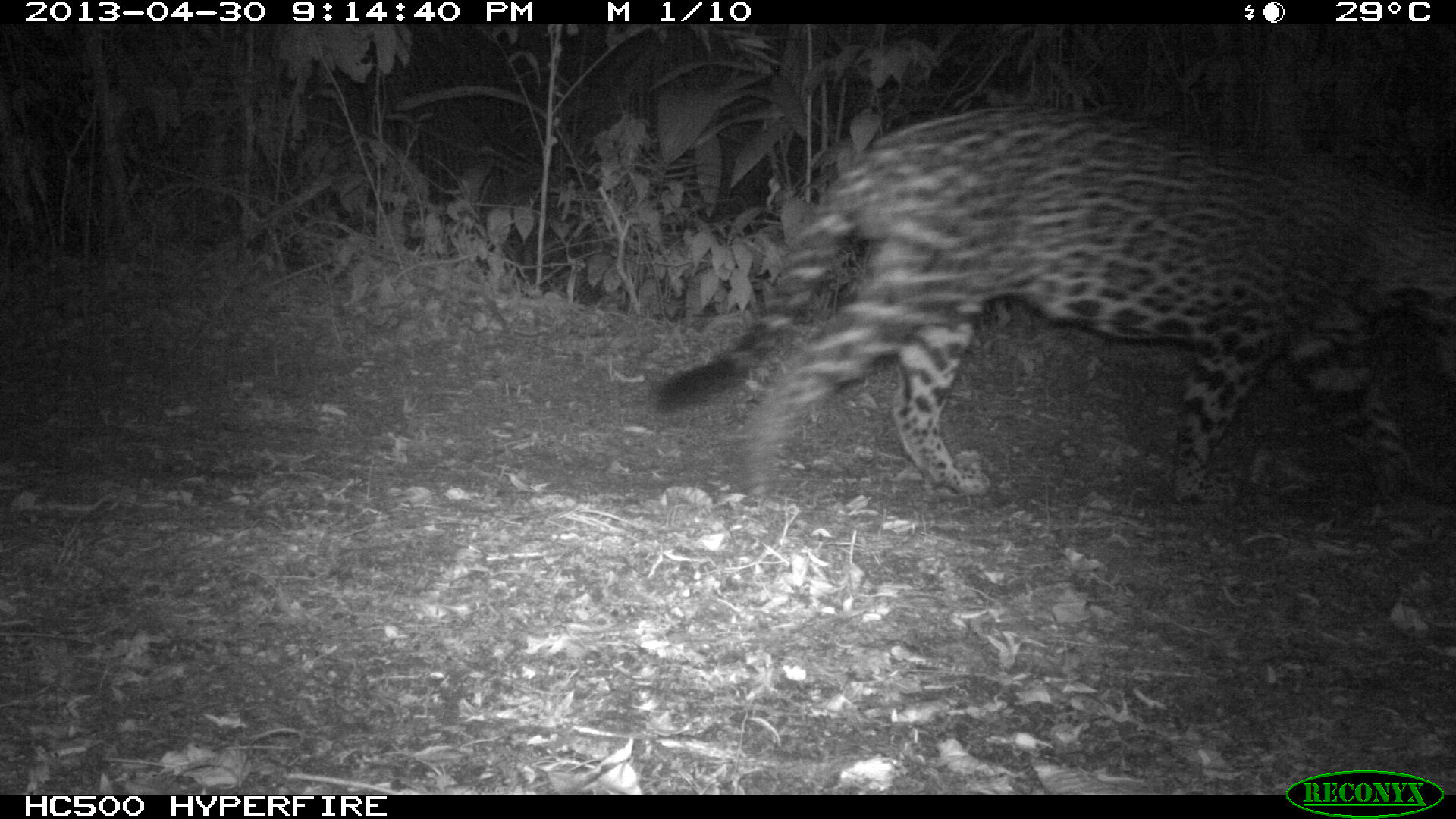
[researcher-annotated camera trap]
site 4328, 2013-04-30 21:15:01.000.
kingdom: Animalia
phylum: Chordata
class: Mammalia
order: Carnivora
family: Felidae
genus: Panthera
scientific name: Panthera onca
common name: jaguar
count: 1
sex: male